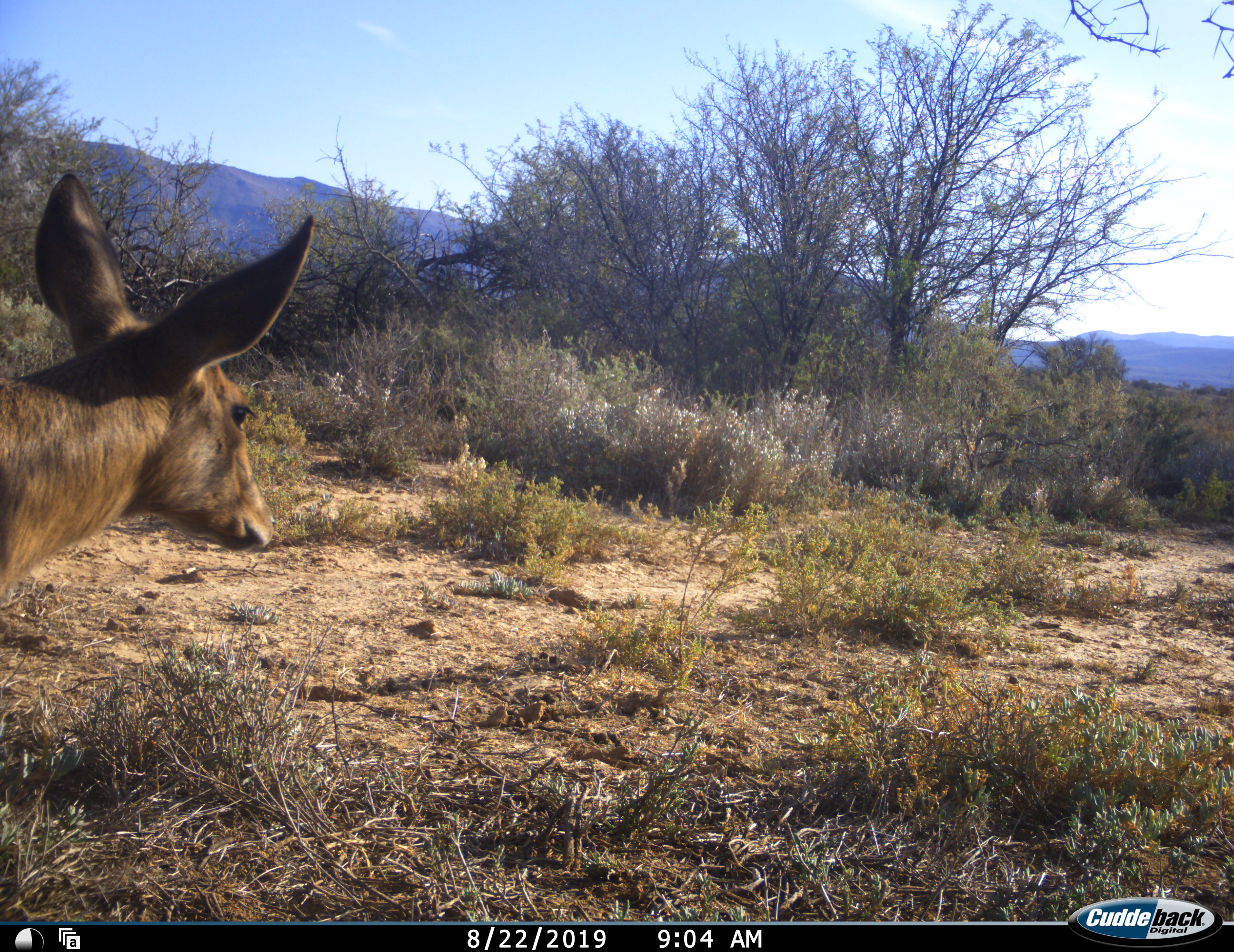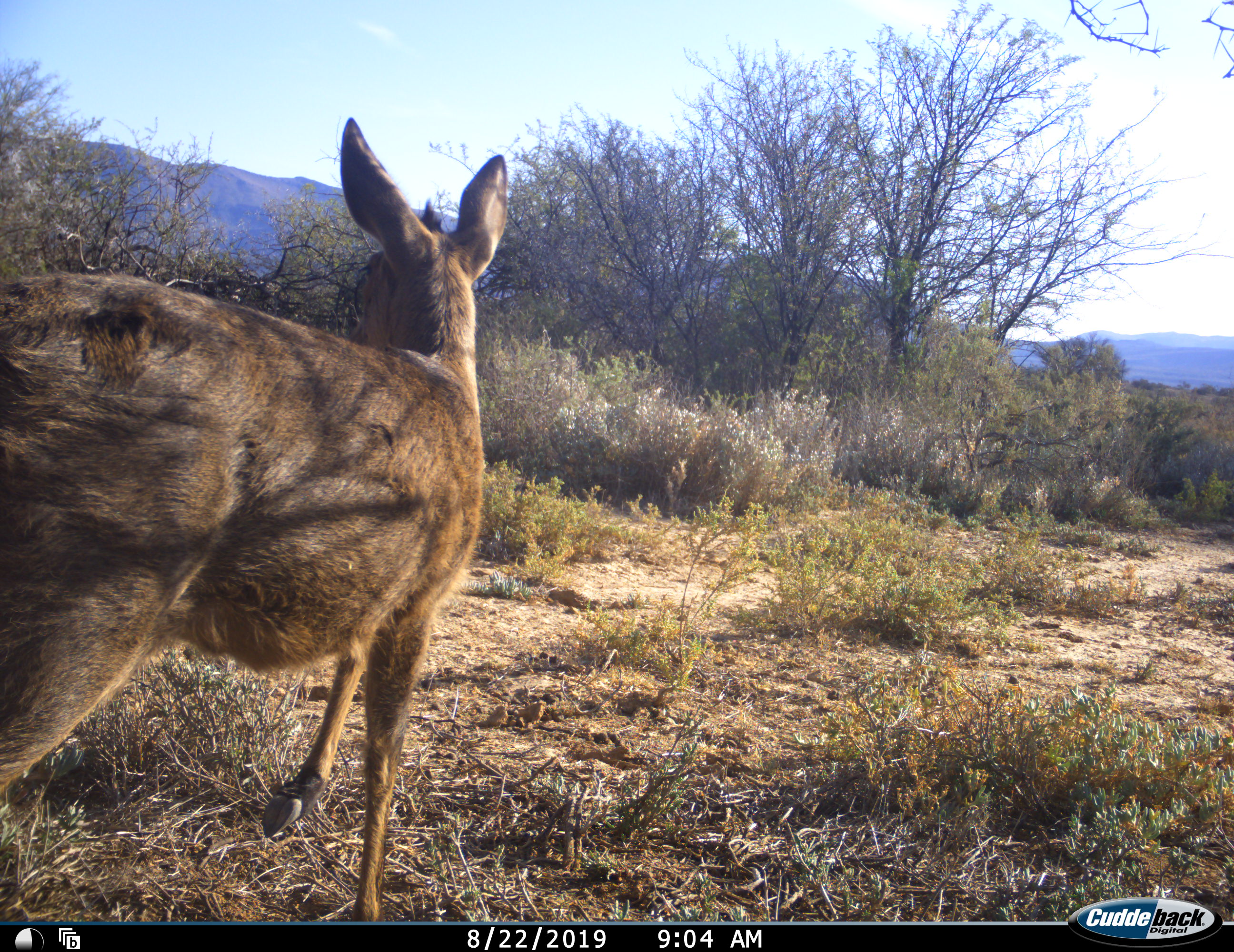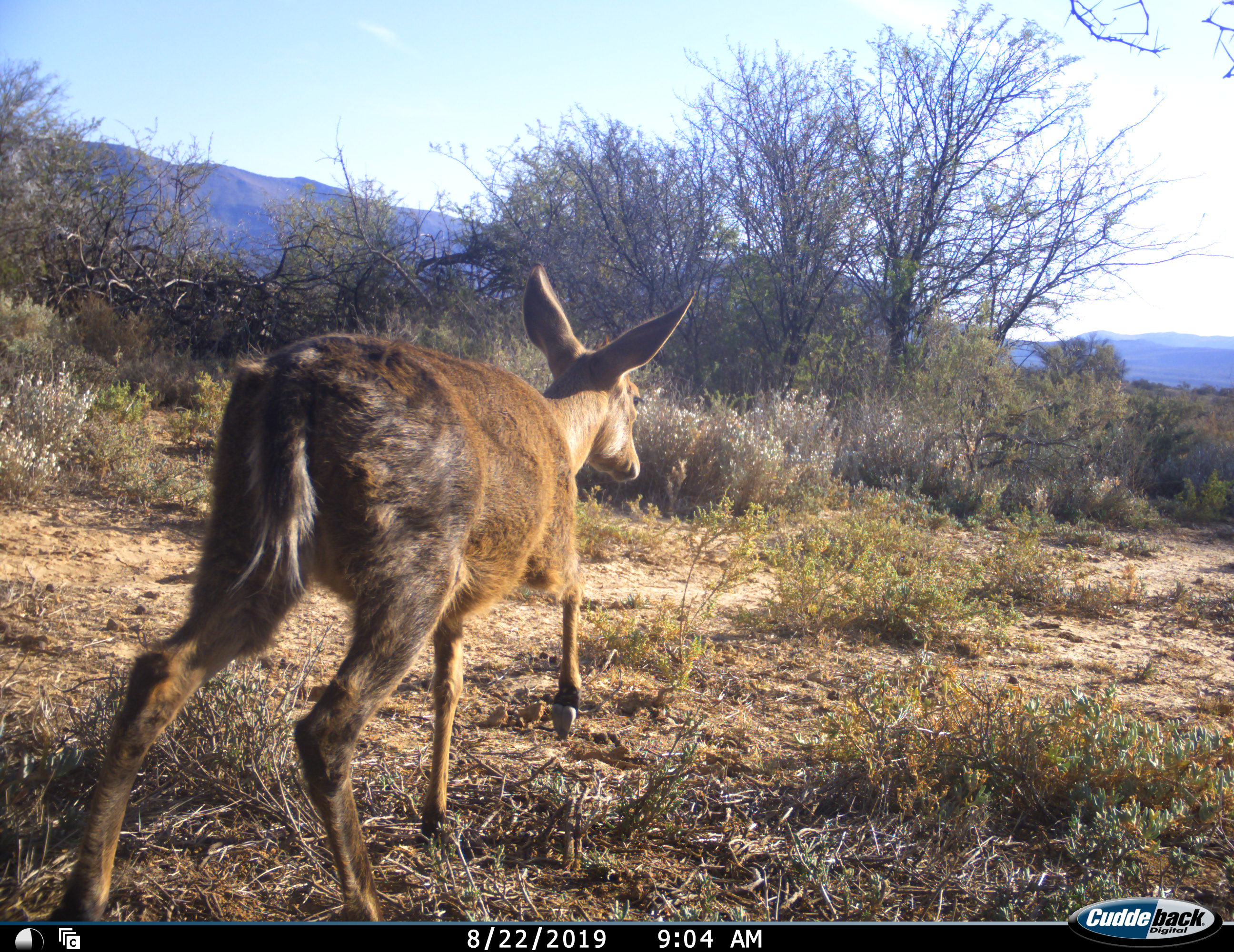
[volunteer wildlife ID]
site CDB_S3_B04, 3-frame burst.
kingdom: Animalia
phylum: Chordata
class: Mammalia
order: Artiodactyla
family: Bovidae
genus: Redunca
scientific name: Redunca fulvorufula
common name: mountain reedbuck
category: reedbuckmountain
Reedbuckmountain (mountain reedbuck) (Redunca fulvorufula), count 1. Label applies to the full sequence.